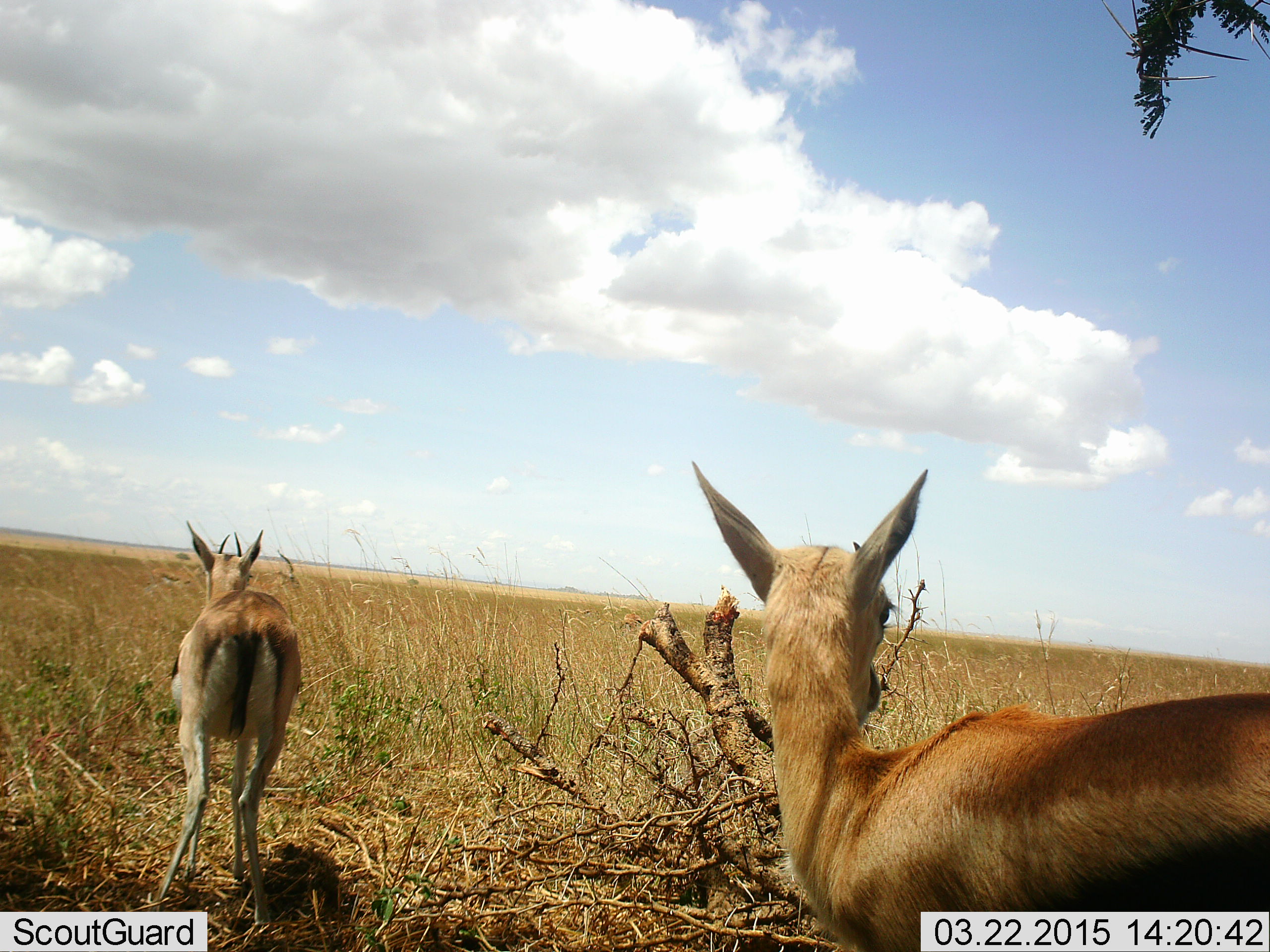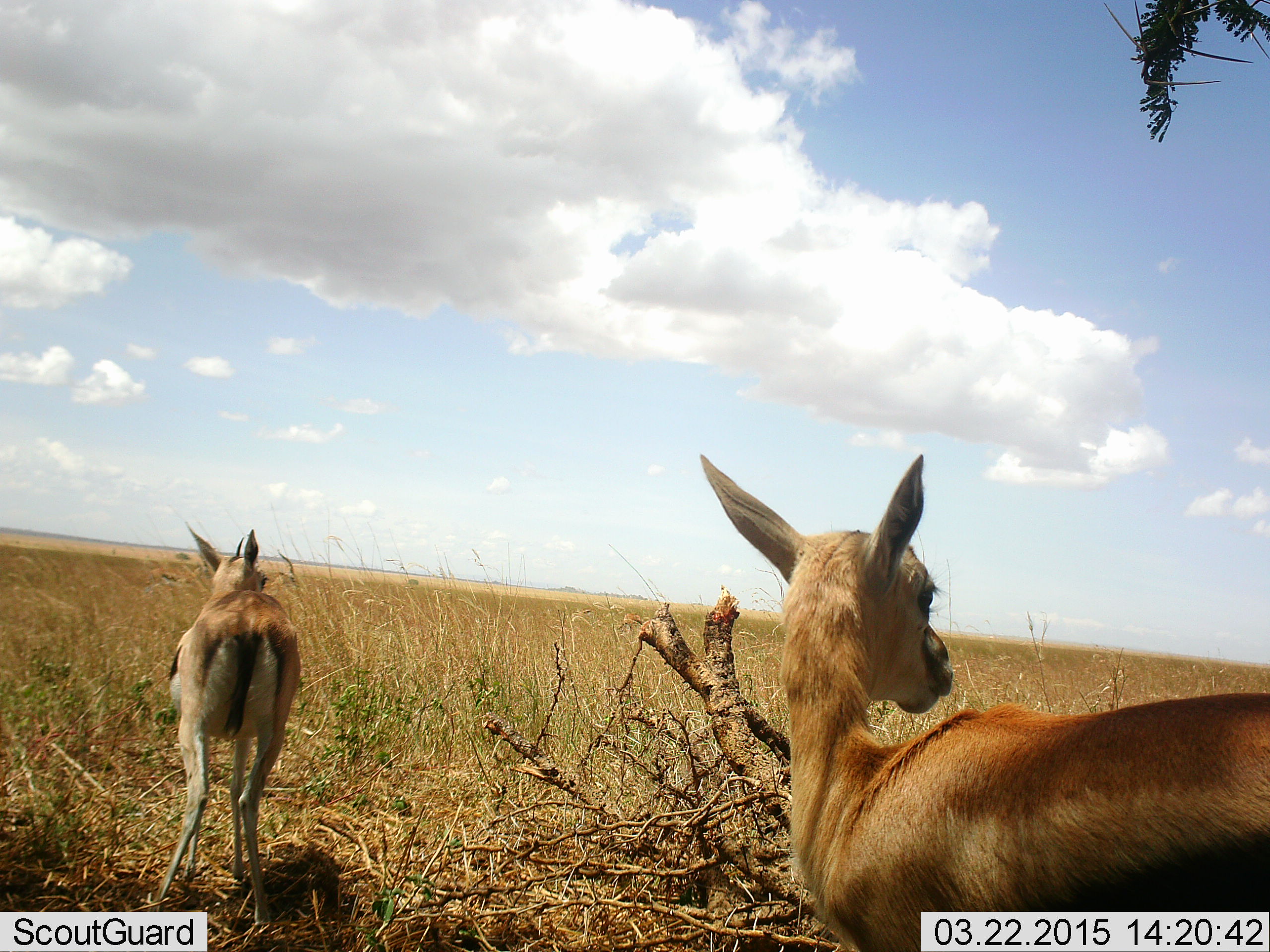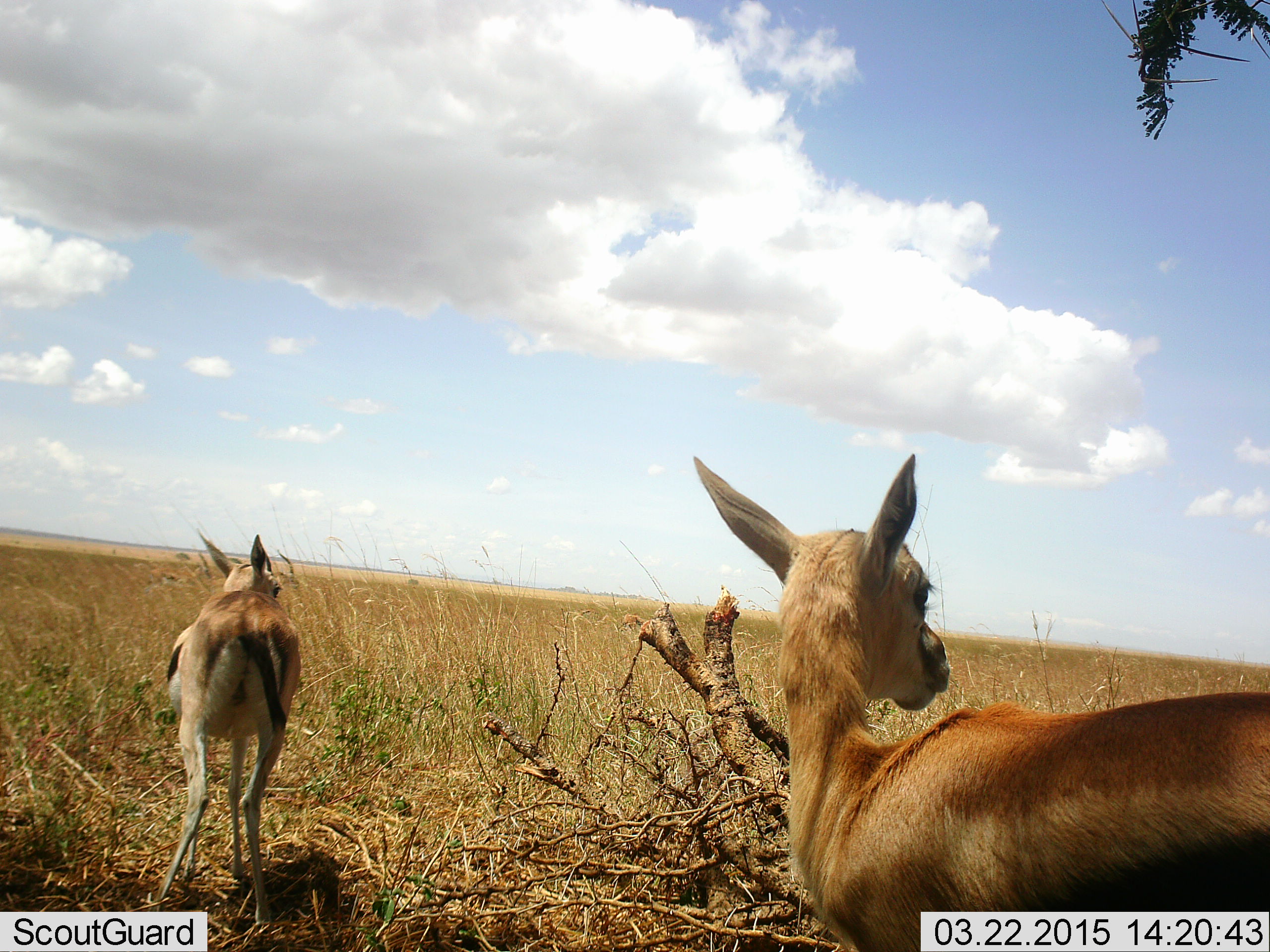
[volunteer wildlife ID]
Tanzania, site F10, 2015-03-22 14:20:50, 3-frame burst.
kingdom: Animalia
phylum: Chordata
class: Mammalia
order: Artiodactyla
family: Bovidae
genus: Eudorcas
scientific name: Eudorcas thomsonii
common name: thomson's gazelle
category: gazellethomsons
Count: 2.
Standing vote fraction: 90%.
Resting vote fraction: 20%.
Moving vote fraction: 0%.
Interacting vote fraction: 0%.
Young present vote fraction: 10%.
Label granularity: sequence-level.